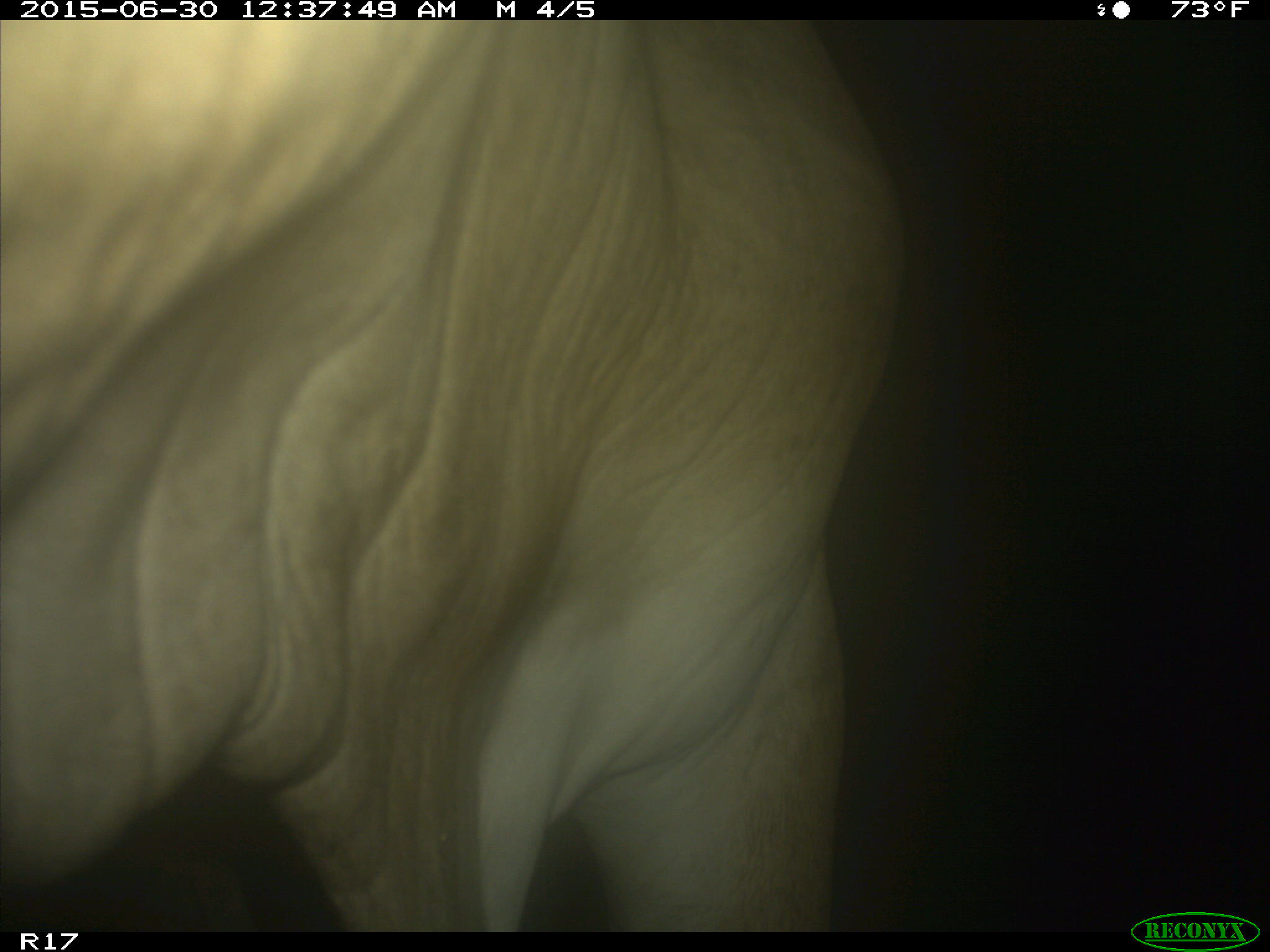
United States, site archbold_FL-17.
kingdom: Animalia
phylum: Chordata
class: Mammalia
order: Artiodactyla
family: Bovidae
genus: Bos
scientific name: Bos taurus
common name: domestic cow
Bos taurus (domestic cow).